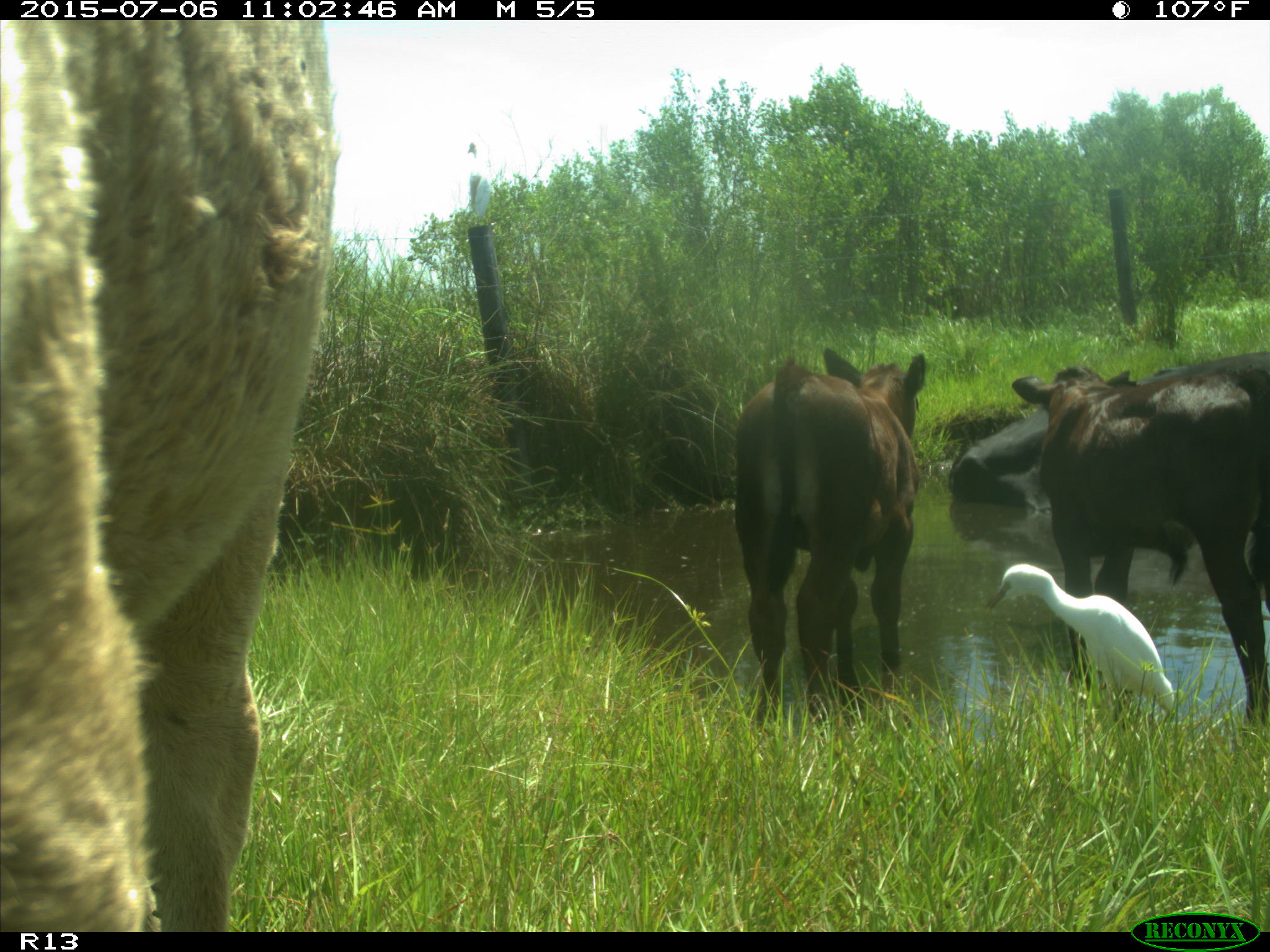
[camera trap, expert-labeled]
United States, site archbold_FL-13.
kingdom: Animalia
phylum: Chordata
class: Mammalia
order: Artiodactyla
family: Bovidae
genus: Bos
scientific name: Bos taurus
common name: domestic cow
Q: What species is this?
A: Bos taurus (domestic cow).